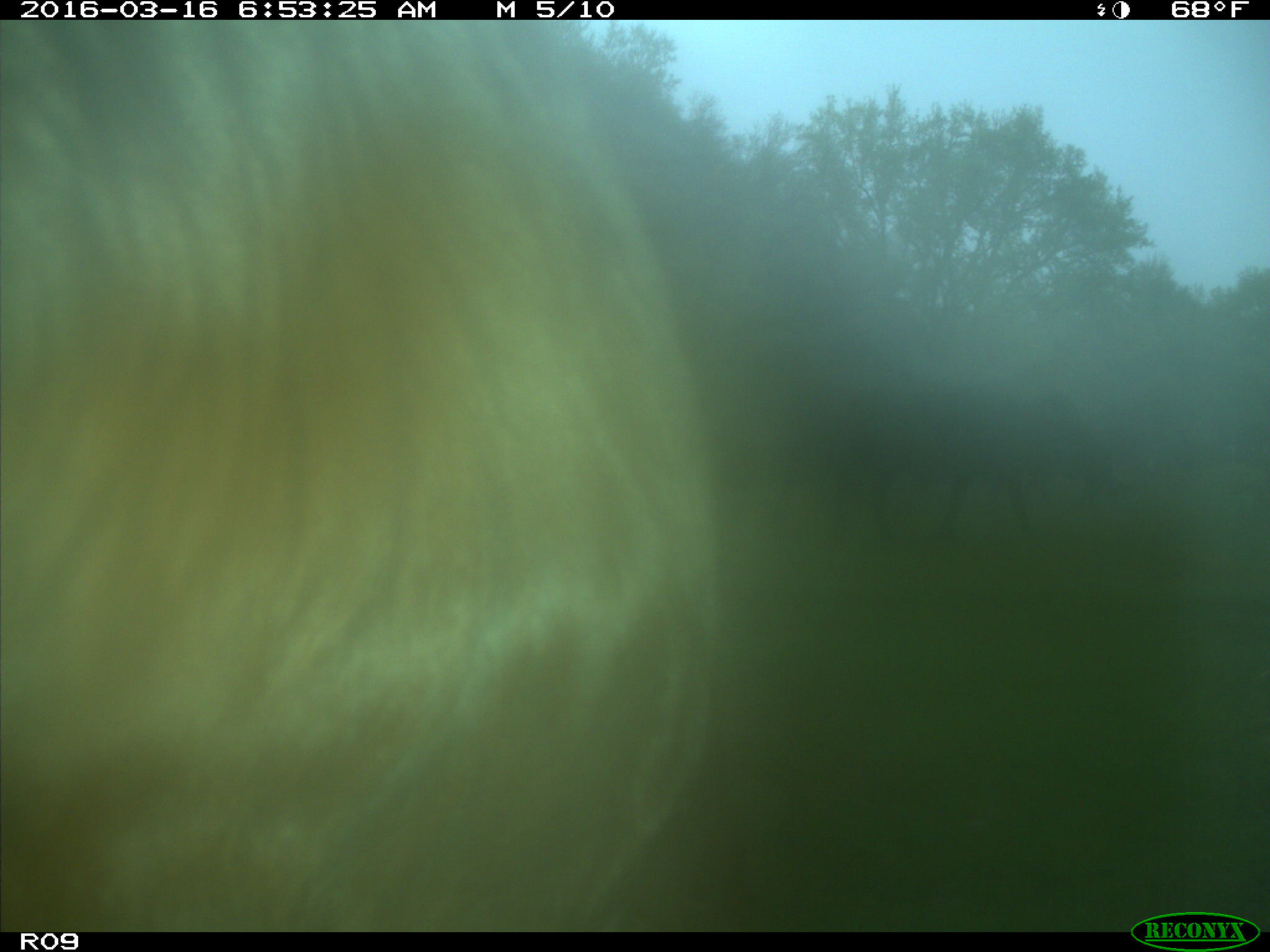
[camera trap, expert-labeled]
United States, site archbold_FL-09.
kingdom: Animalia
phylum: Chordata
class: Mammalia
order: Artiodactyla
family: Bovidae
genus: Bos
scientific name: Bos taurus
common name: domestic cow